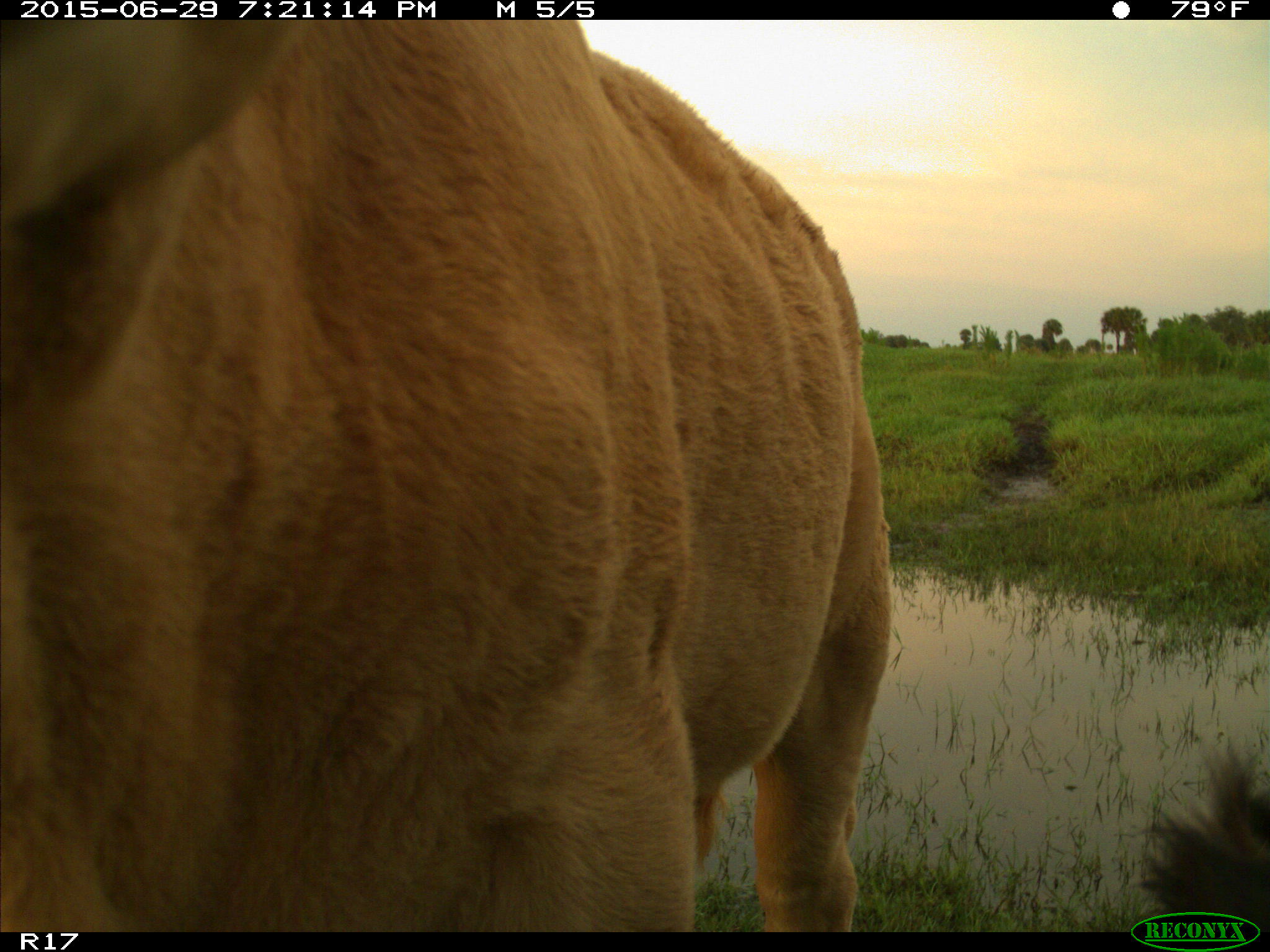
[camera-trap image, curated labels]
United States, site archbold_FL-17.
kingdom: Animalia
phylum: Chordata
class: Mammalia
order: Artiodactyla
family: Bovidae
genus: Bos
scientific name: Bos taurus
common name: domestic cow